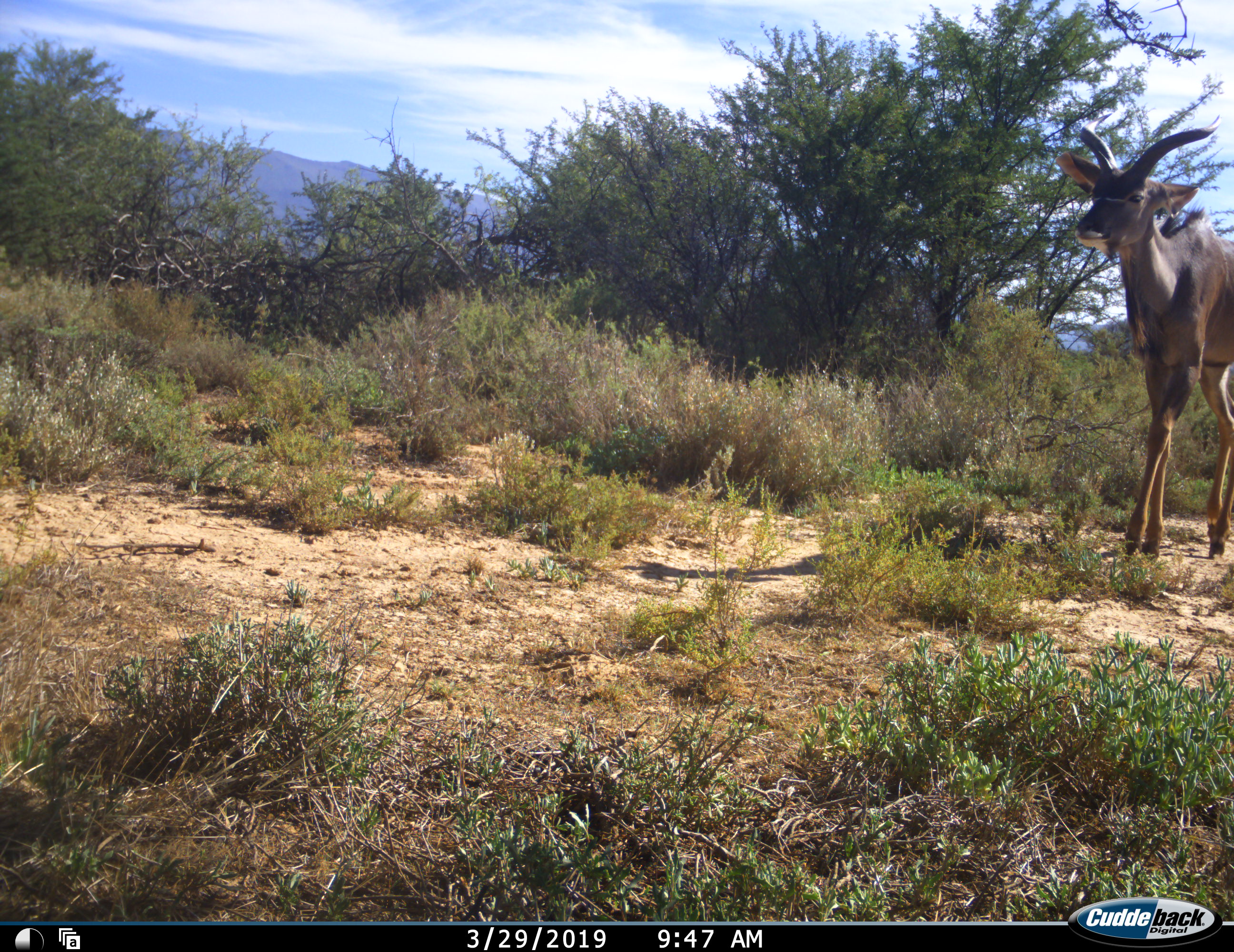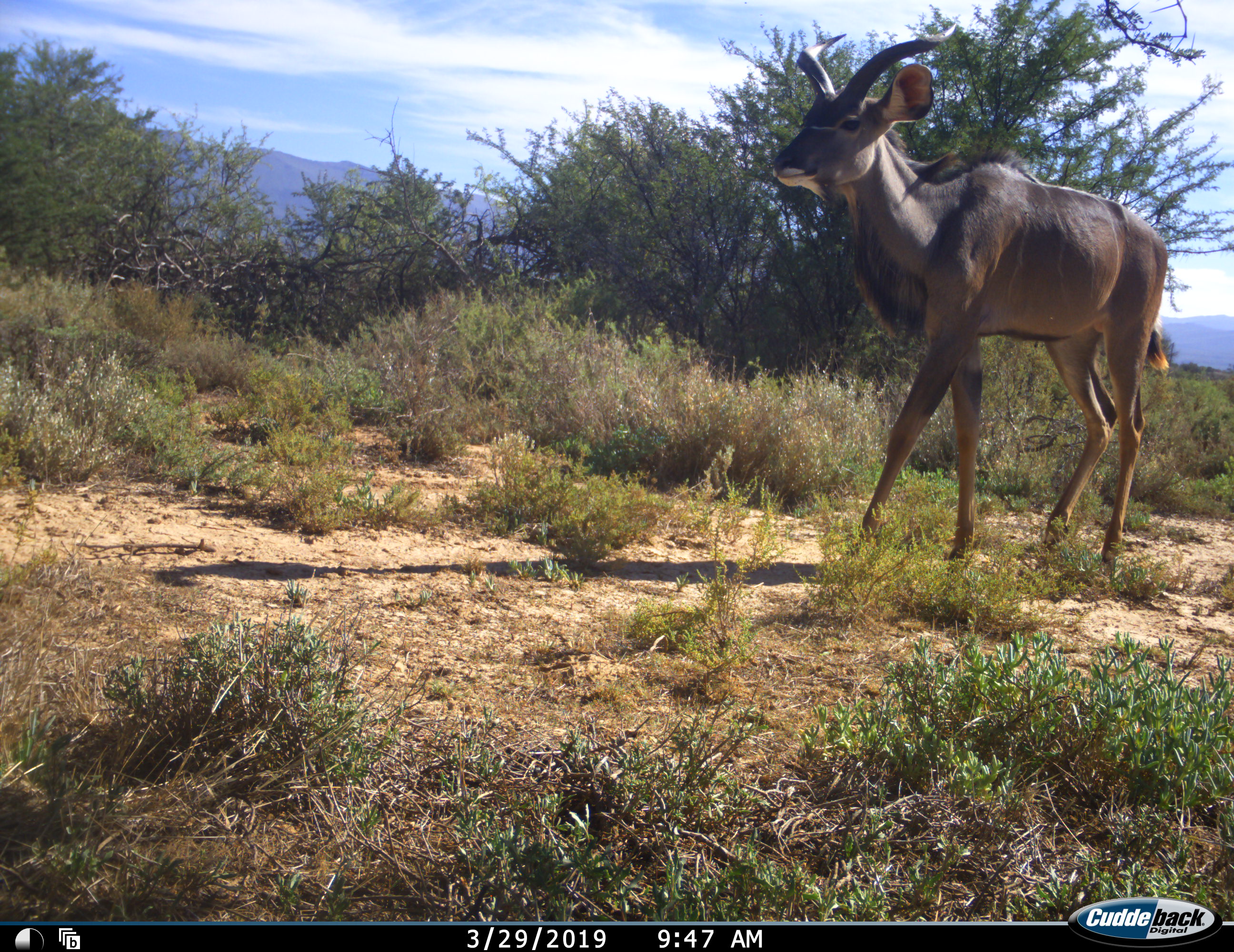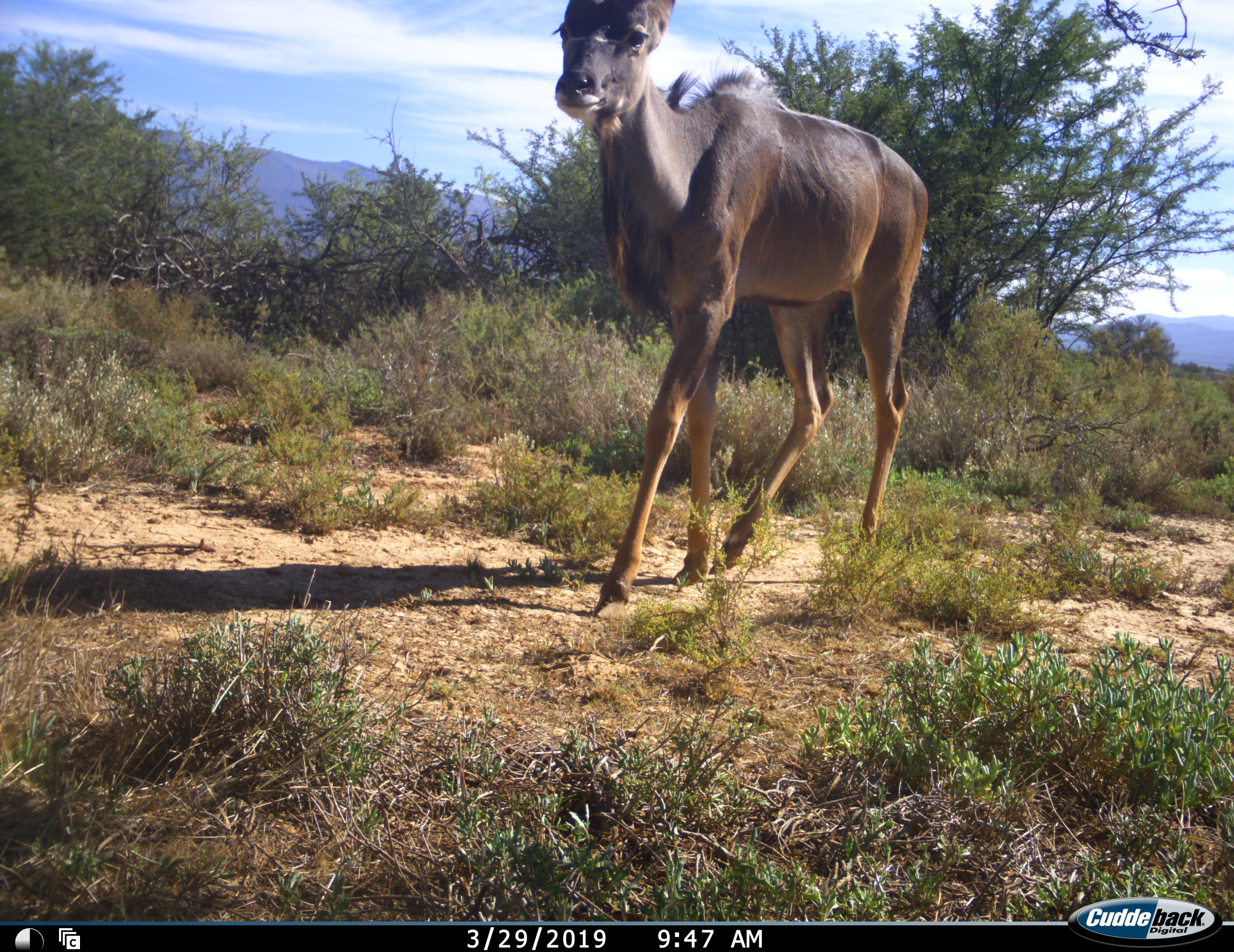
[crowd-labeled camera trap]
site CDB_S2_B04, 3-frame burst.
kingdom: Animalia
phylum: Chordata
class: Mammalia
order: Artiodactyla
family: Bovidae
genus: Tragelaphus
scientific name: Tragelaphus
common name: kudu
Kudu (Tragelaphus), count 1. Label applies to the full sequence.